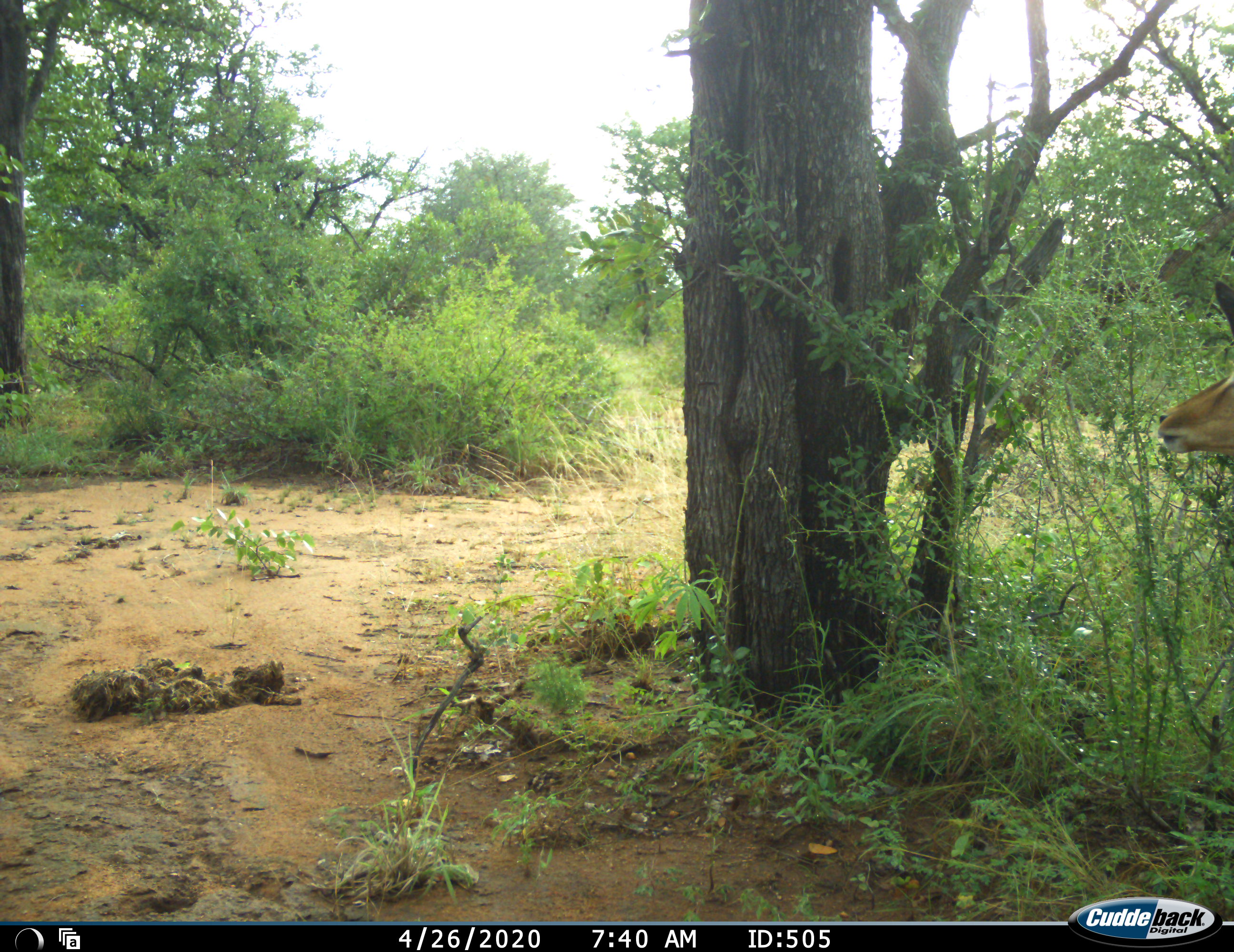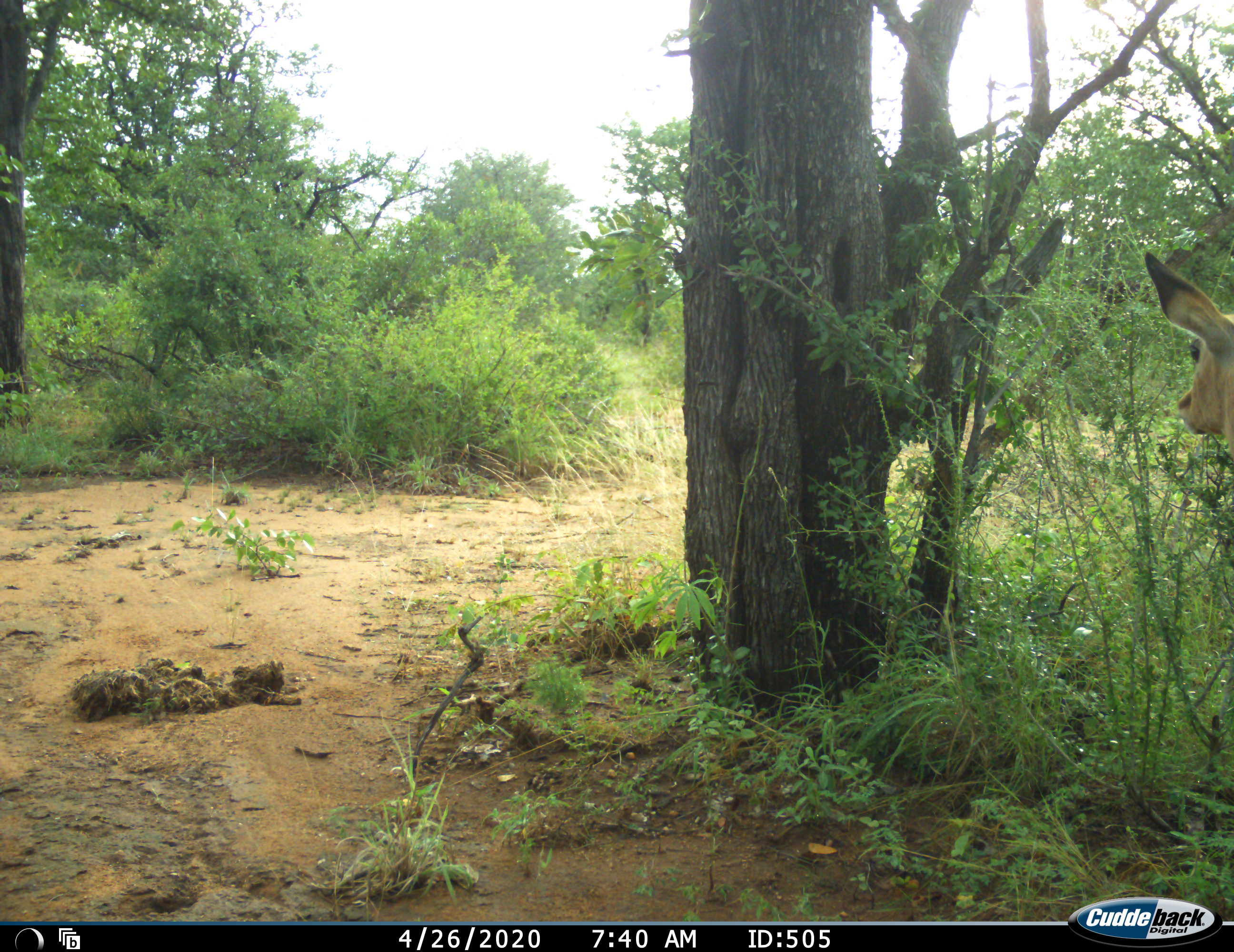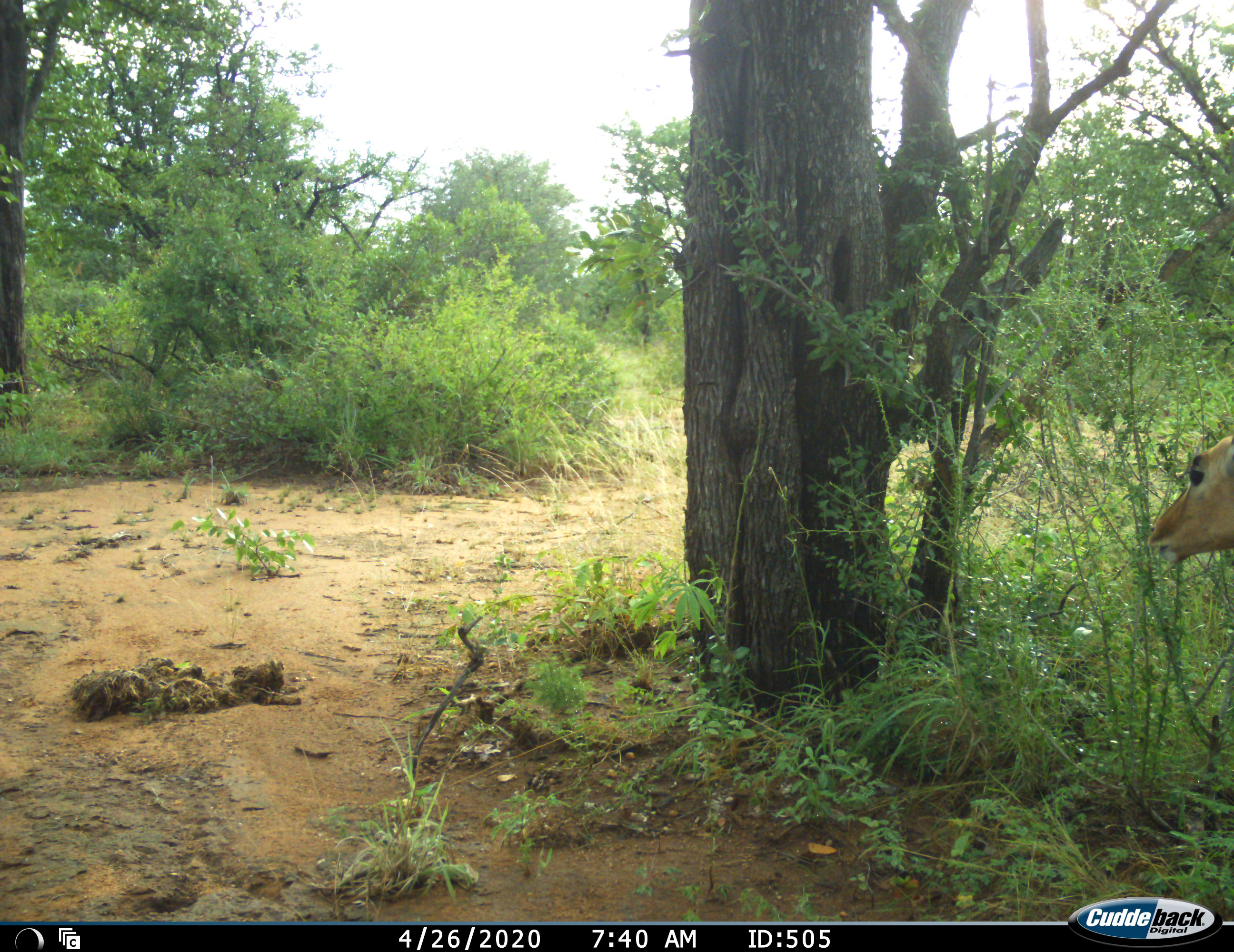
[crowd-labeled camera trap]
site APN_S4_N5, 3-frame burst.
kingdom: Animalia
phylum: Chordata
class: Mammalia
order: Artiodactyla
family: Bovidae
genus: Aepyceros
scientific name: Aepyceros melampus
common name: impala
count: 1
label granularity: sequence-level